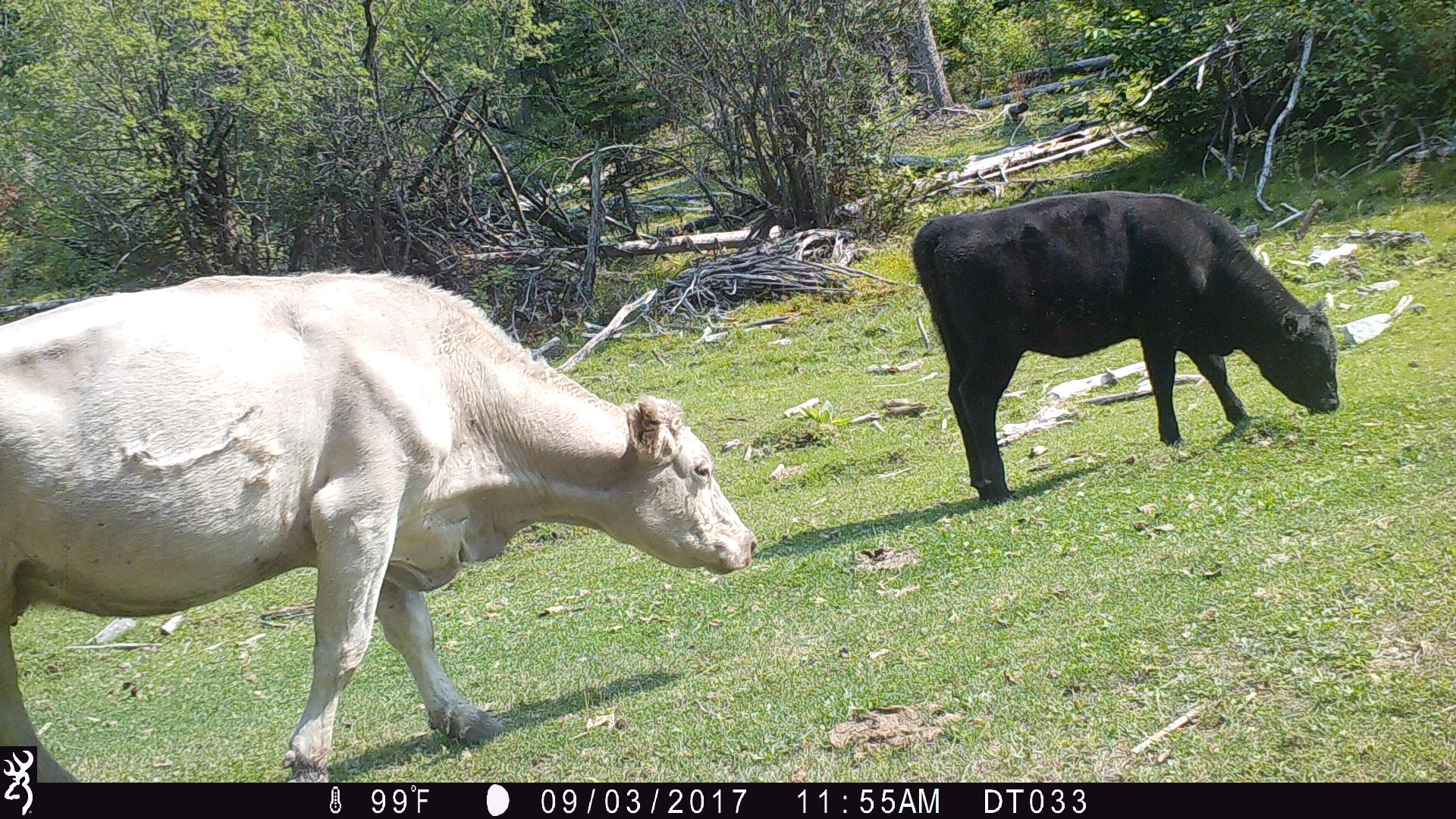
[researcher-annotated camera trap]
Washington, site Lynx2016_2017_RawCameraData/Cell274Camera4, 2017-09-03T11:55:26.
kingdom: Animalia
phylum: Chordata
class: Mammalia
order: Artiodactyla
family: Bovidae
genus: Bos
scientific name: Bos taurus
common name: domestic cattle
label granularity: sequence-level